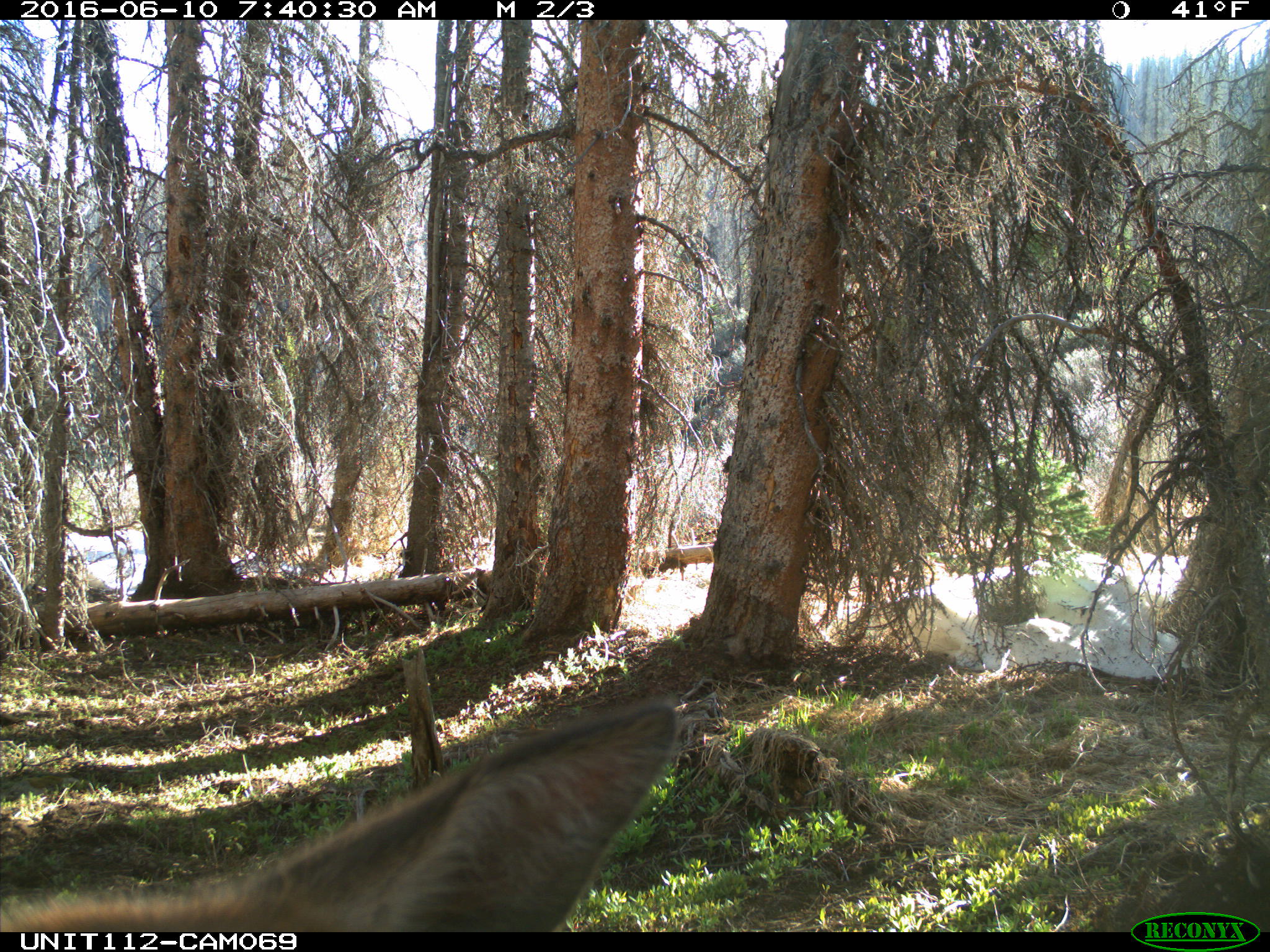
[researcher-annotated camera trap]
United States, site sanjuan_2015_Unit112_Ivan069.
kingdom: Animalia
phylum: Chordata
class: Mammalia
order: Artiodactyla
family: Cervidae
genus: Cervus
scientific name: Cervus elaphus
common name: red deer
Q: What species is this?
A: Cervus elaphus (red deer).